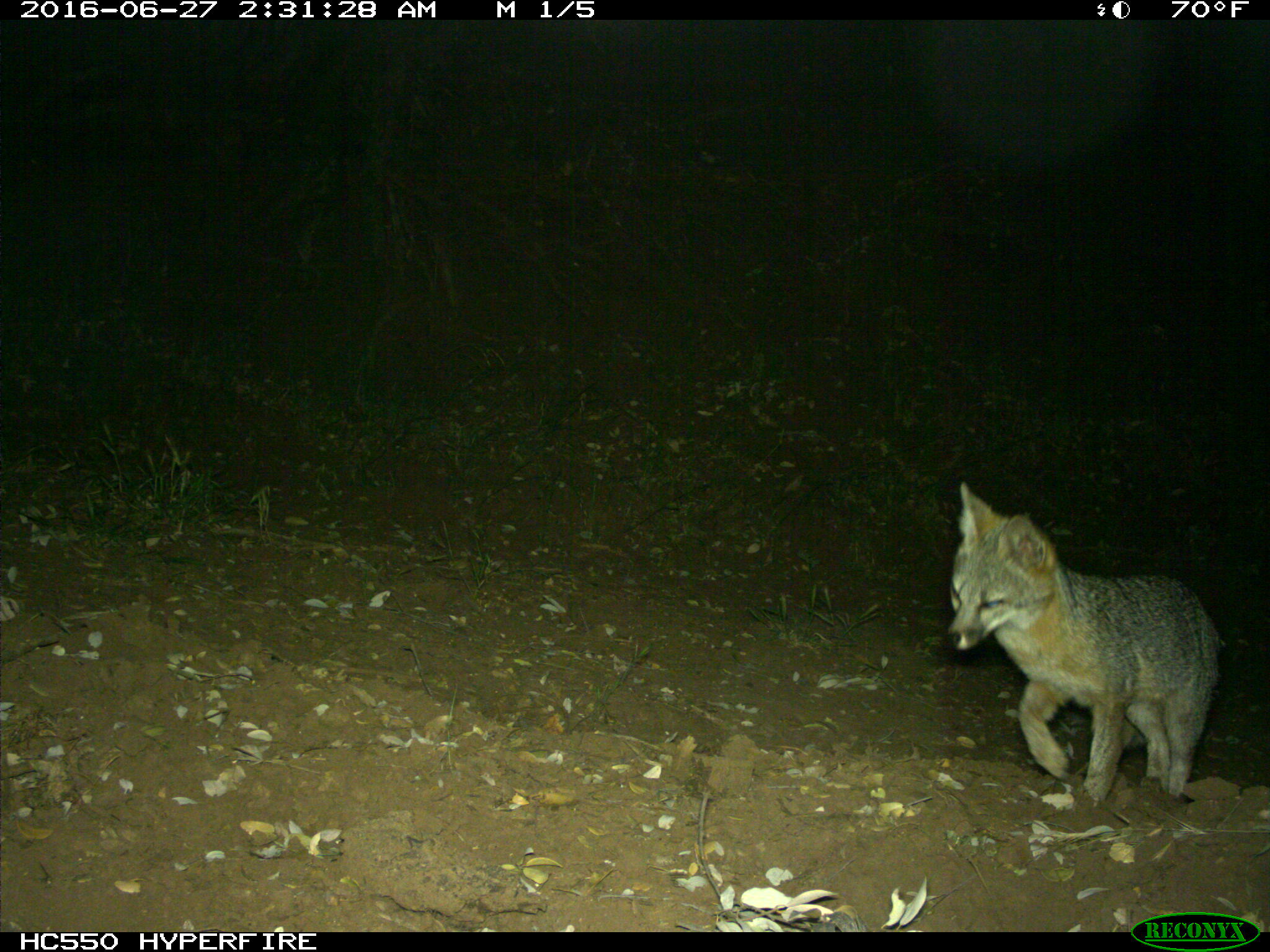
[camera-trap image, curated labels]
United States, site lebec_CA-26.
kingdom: Animalia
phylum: Chordata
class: Mammalia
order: Carnivora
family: Canidae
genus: Urocyon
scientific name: Urocyon cinereoargenteus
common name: gray fox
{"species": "Urocyon cinereoargenteus (gray fox)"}